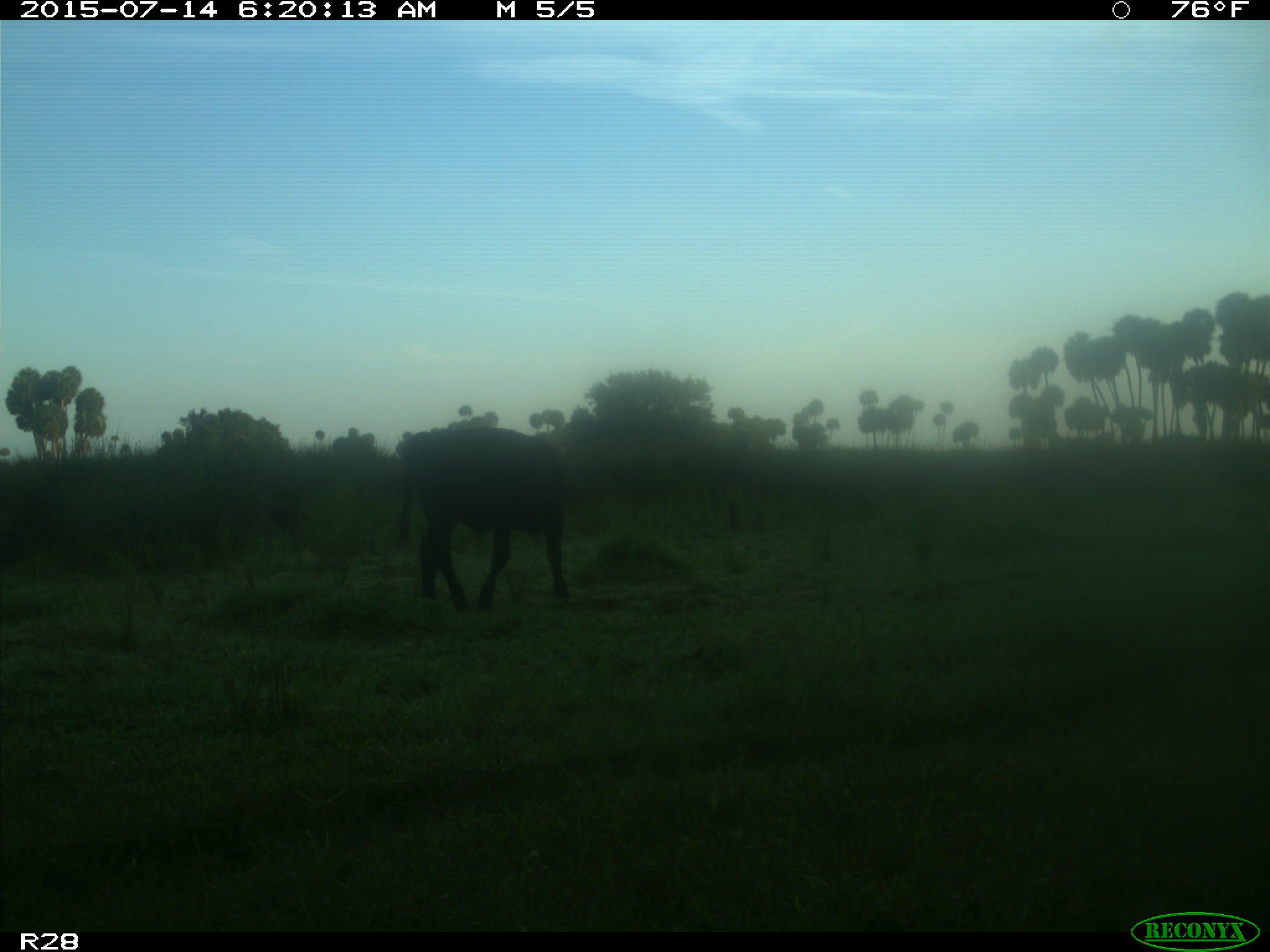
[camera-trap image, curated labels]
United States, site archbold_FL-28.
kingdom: Animalia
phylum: Chordata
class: Mammalia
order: Artiodactyla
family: Bovidae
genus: Bos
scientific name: Bos taurus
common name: domestic cow